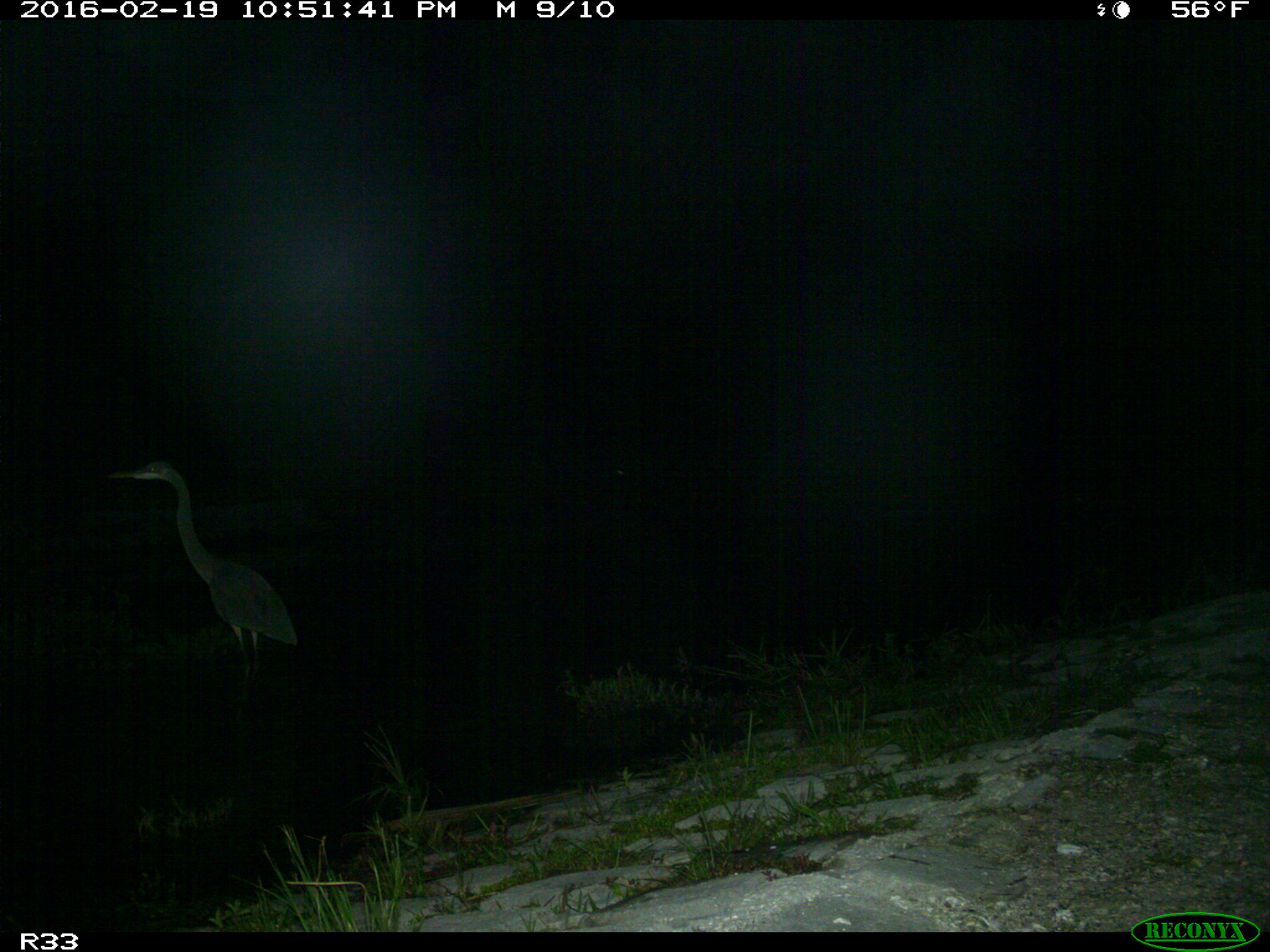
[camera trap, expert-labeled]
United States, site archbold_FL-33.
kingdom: Animalia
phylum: Chordata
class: Aves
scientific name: Aves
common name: birds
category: unidentified bird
Unidentified bird (birds) (Aves).